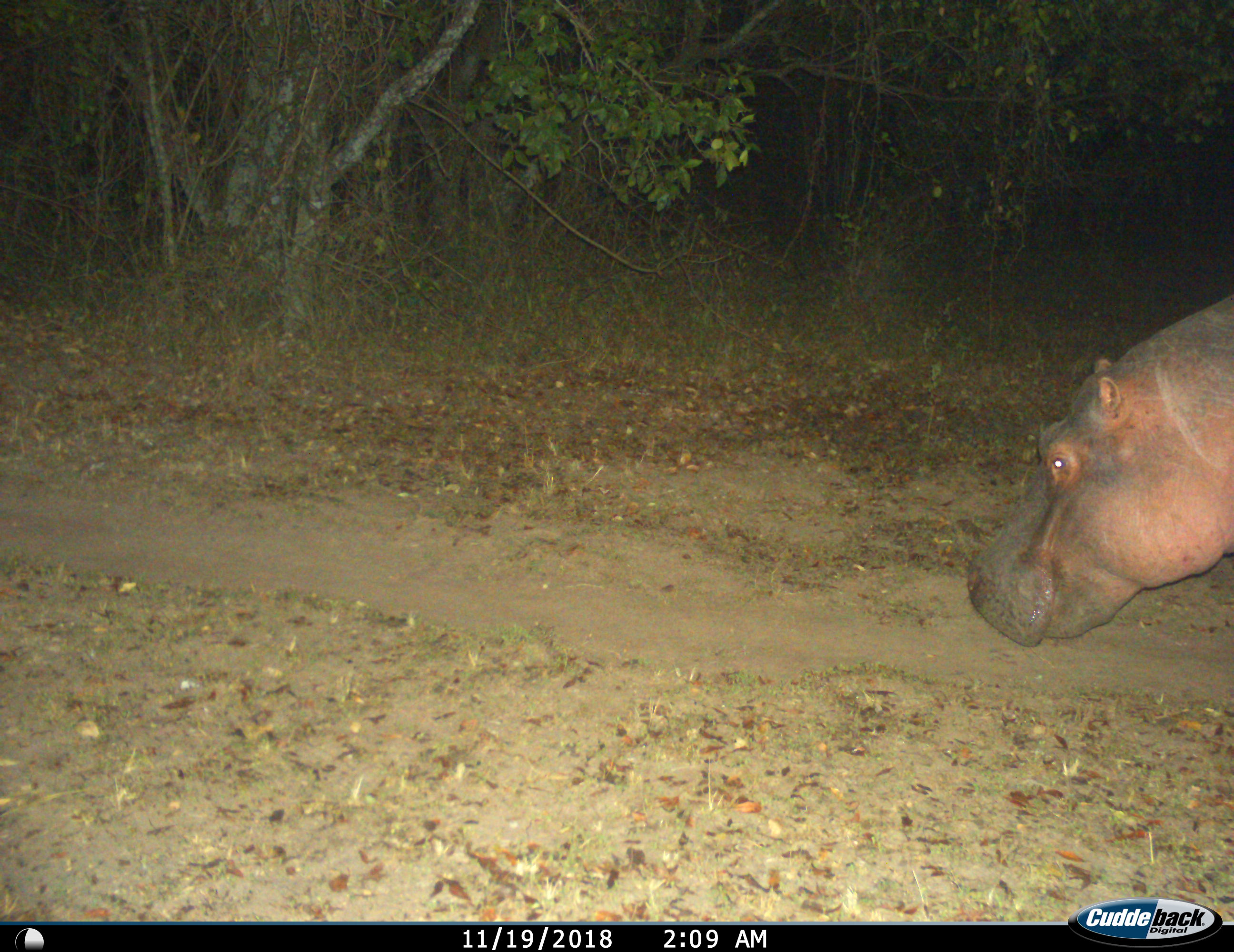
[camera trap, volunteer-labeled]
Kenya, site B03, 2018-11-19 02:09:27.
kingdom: Animalia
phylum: Chordata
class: Mammalia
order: Artiodactyla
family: Hippopotamidae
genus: Hippopotamus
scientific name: Hippopotamus amphibius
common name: hippopotamus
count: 1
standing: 0%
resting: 0%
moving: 100%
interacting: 0%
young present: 0%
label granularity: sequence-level